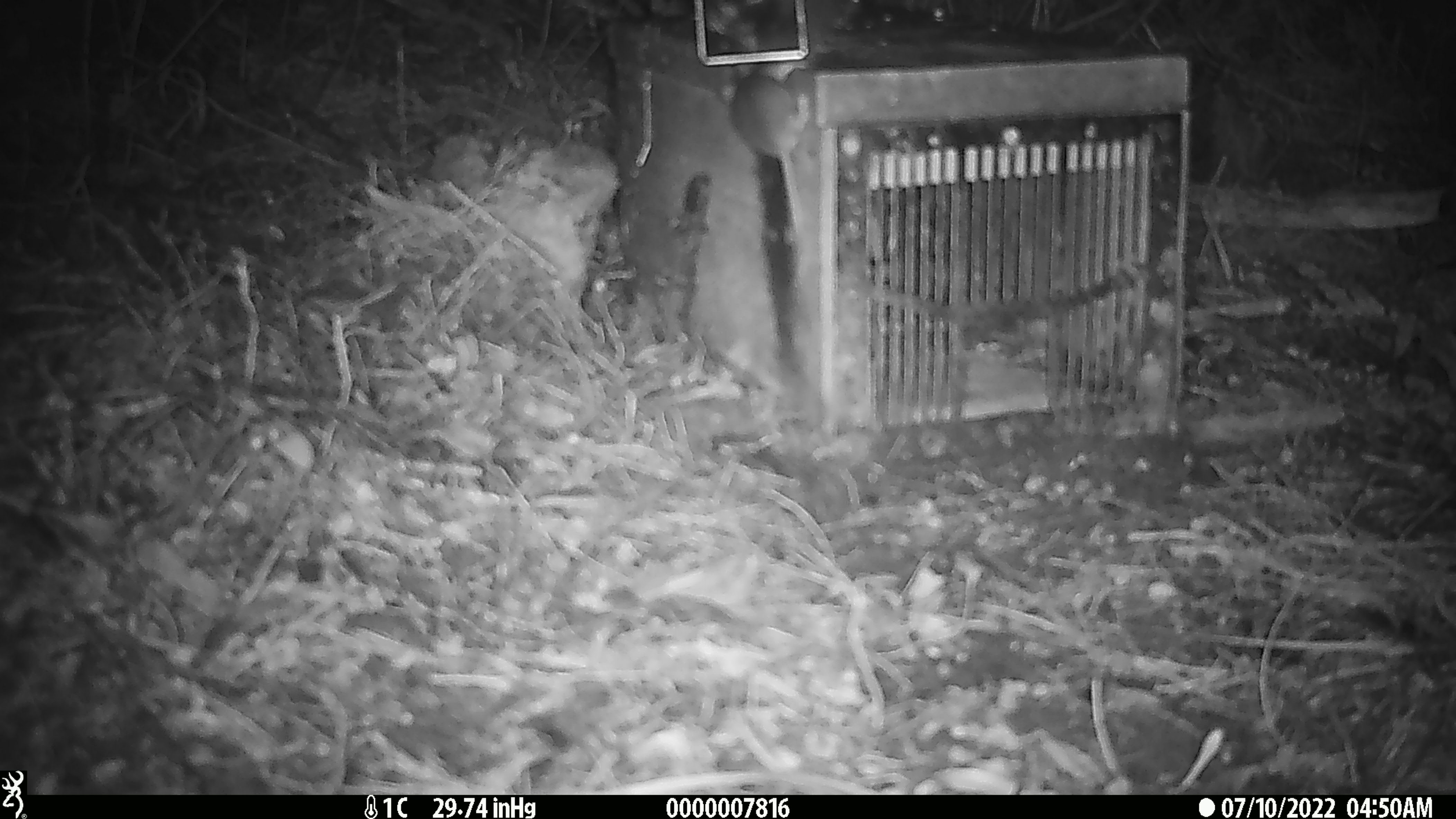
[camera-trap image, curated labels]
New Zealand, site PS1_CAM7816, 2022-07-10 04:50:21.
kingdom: Animalia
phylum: Chordata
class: Mammalia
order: Rodentia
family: Muridae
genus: Mus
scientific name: Mus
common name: mouse